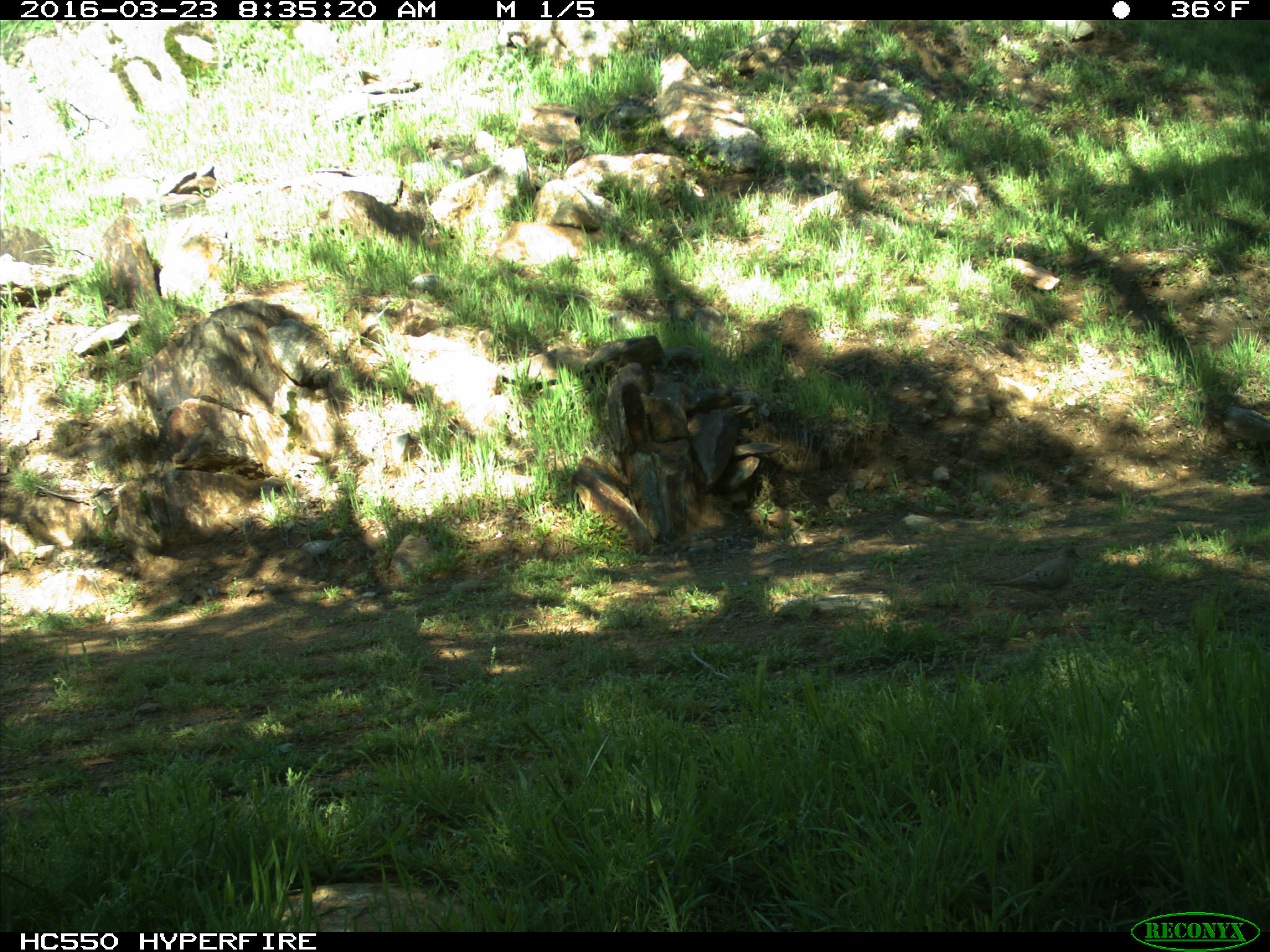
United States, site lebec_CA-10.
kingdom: Animalia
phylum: Chordata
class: Aves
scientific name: Aves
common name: birds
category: unidentified bird